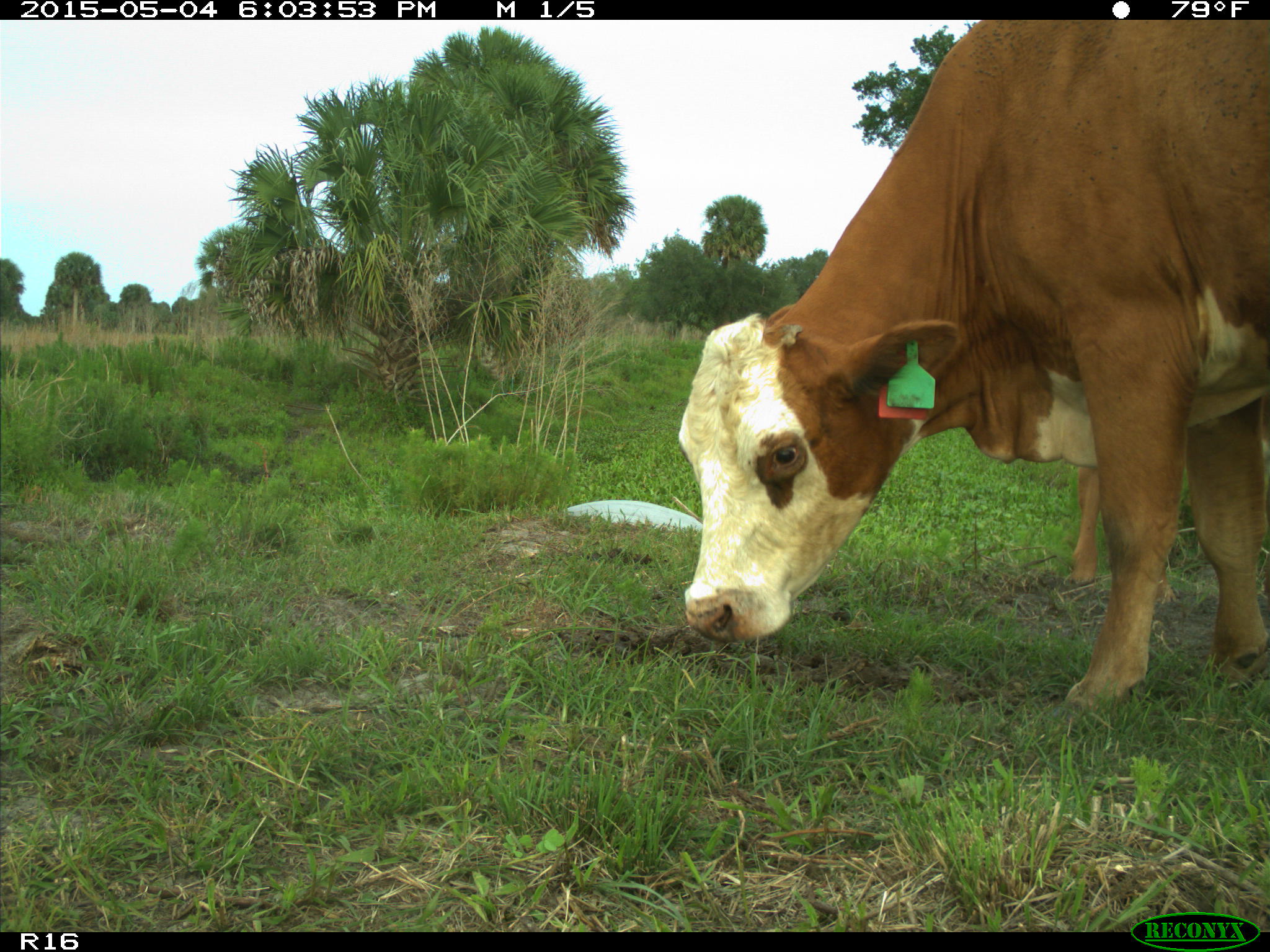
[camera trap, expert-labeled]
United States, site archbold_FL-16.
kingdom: Animalia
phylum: Chordata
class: Mammalia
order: Artiodactyla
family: Bovidae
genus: Bos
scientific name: Bos taurus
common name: domestic cow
Bos taurus (domestic cow).